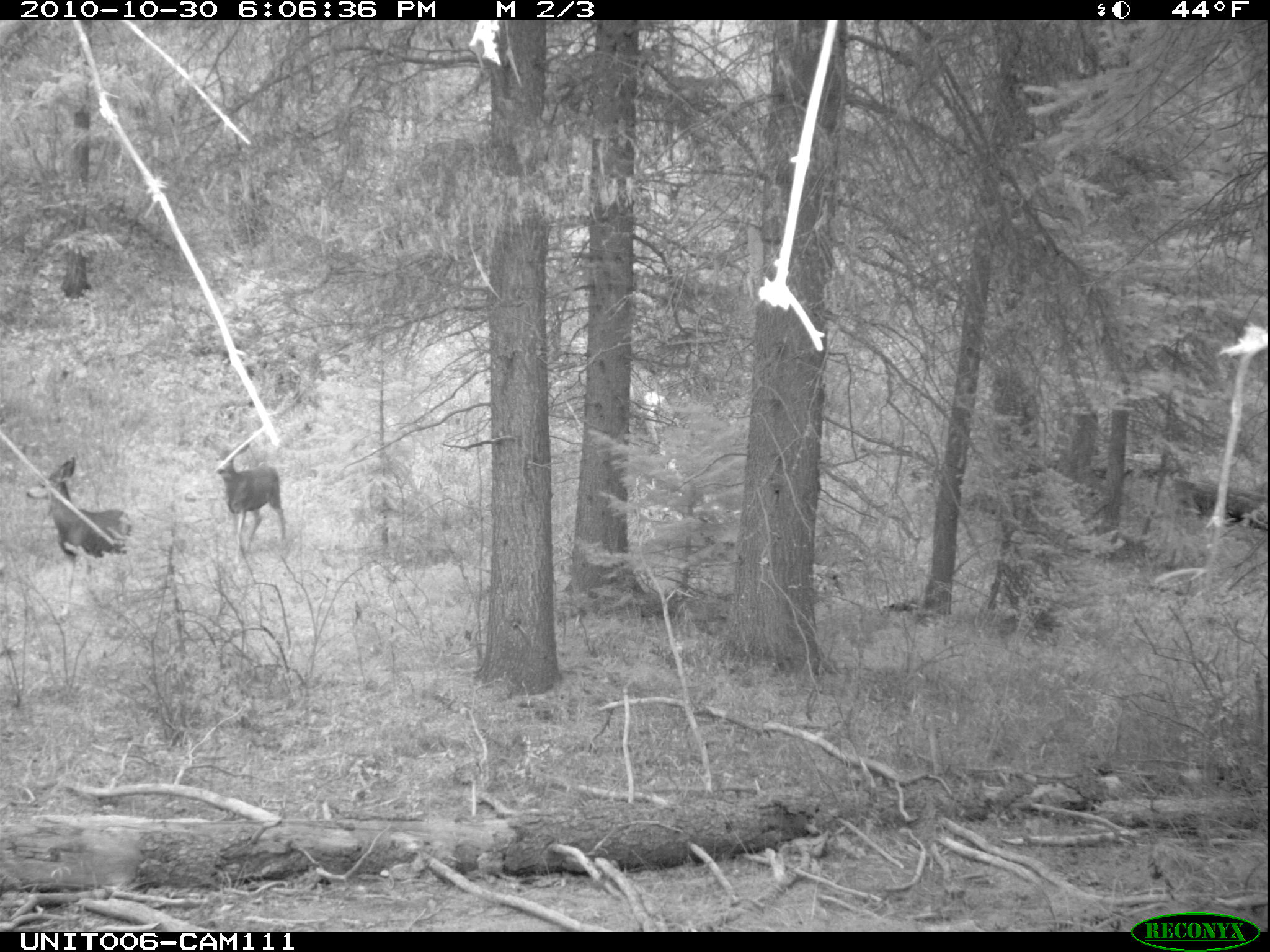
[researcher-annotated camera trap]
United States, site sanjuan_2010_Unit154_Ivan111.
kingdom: Animalia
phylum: Chordata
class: Mammalia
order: Artiodactyla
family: Cervidae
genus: Odocoileus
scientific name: Odocoileus hemionus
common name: mule deer